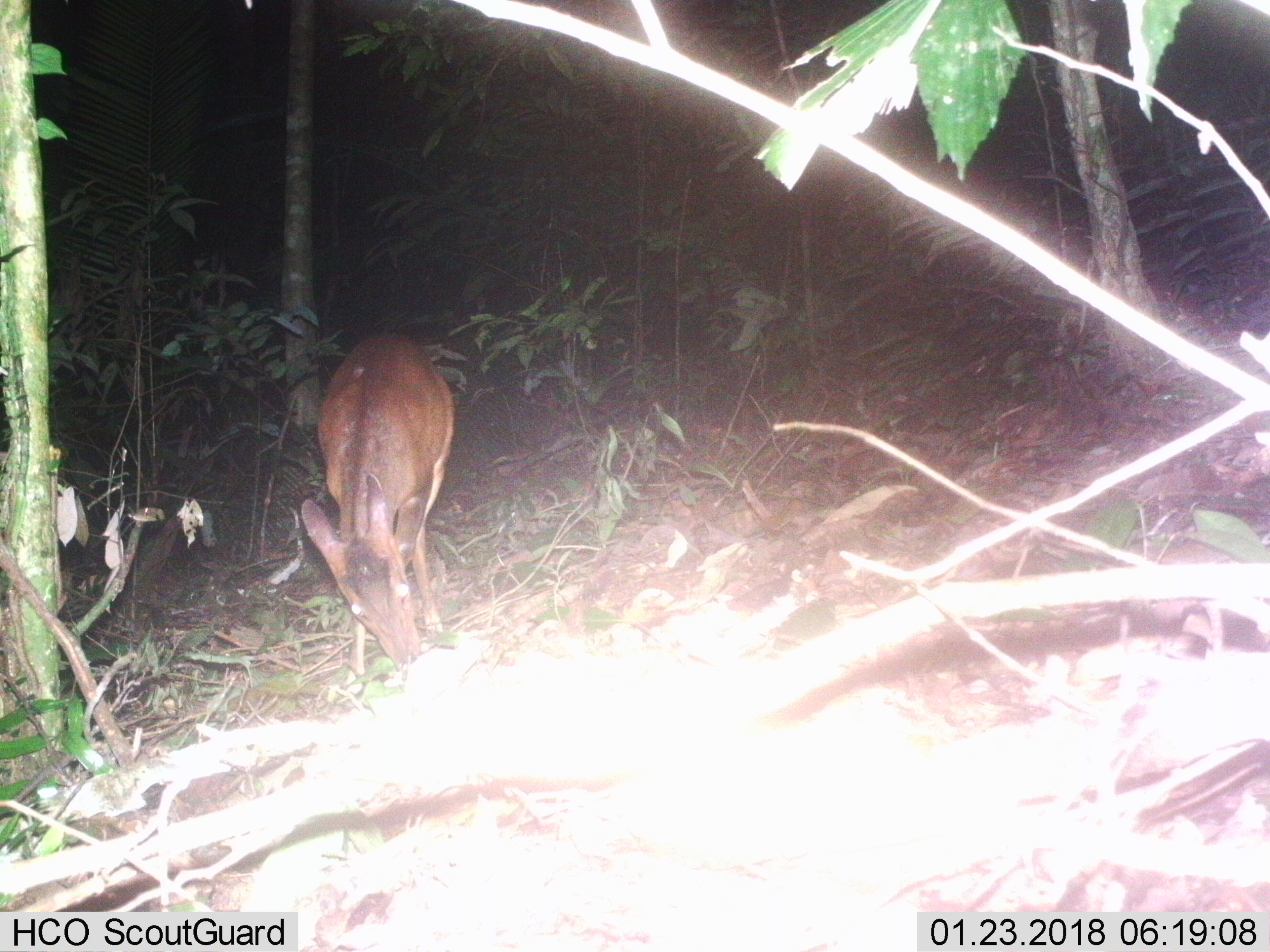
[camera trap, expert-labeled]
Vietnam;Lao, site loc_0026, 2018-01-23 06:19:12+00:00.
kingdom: Animalia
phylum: Chordata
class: Mammalia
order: Artiodactyla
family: Cervidae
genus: Muntiacus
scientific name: Muntiacus vuquangensis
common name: large-antlered muntjac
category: large antlered muntjac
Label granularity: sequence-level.